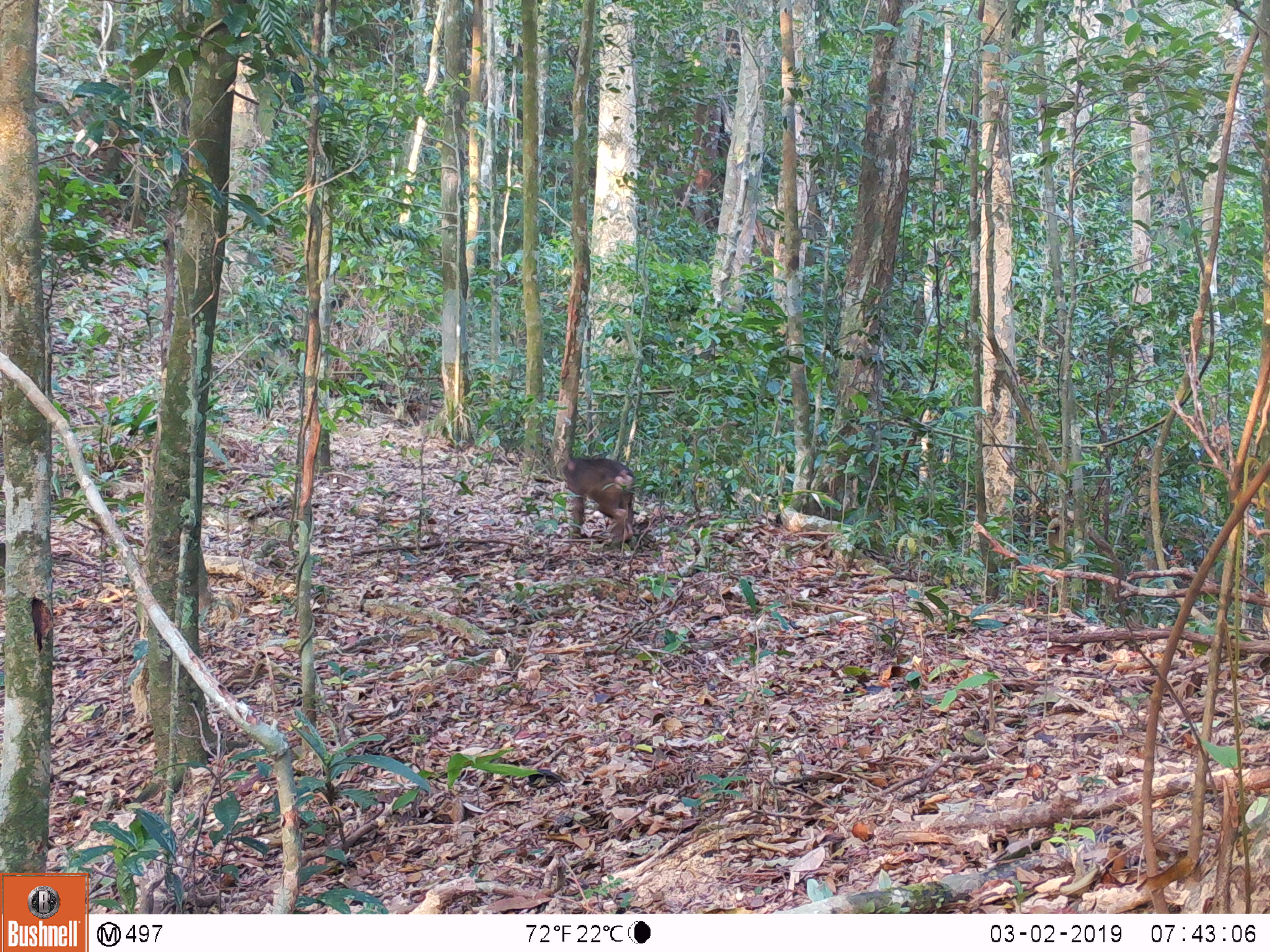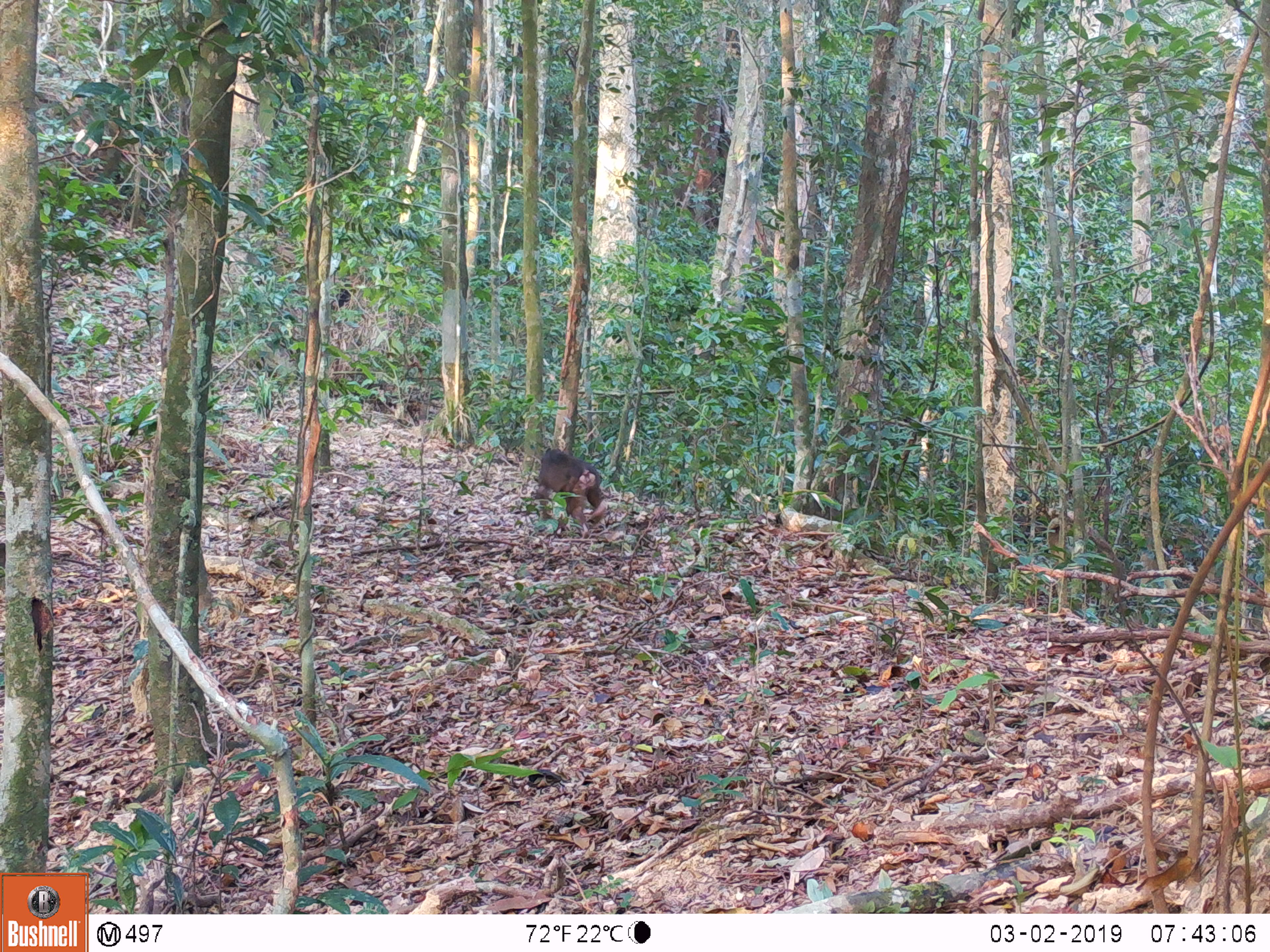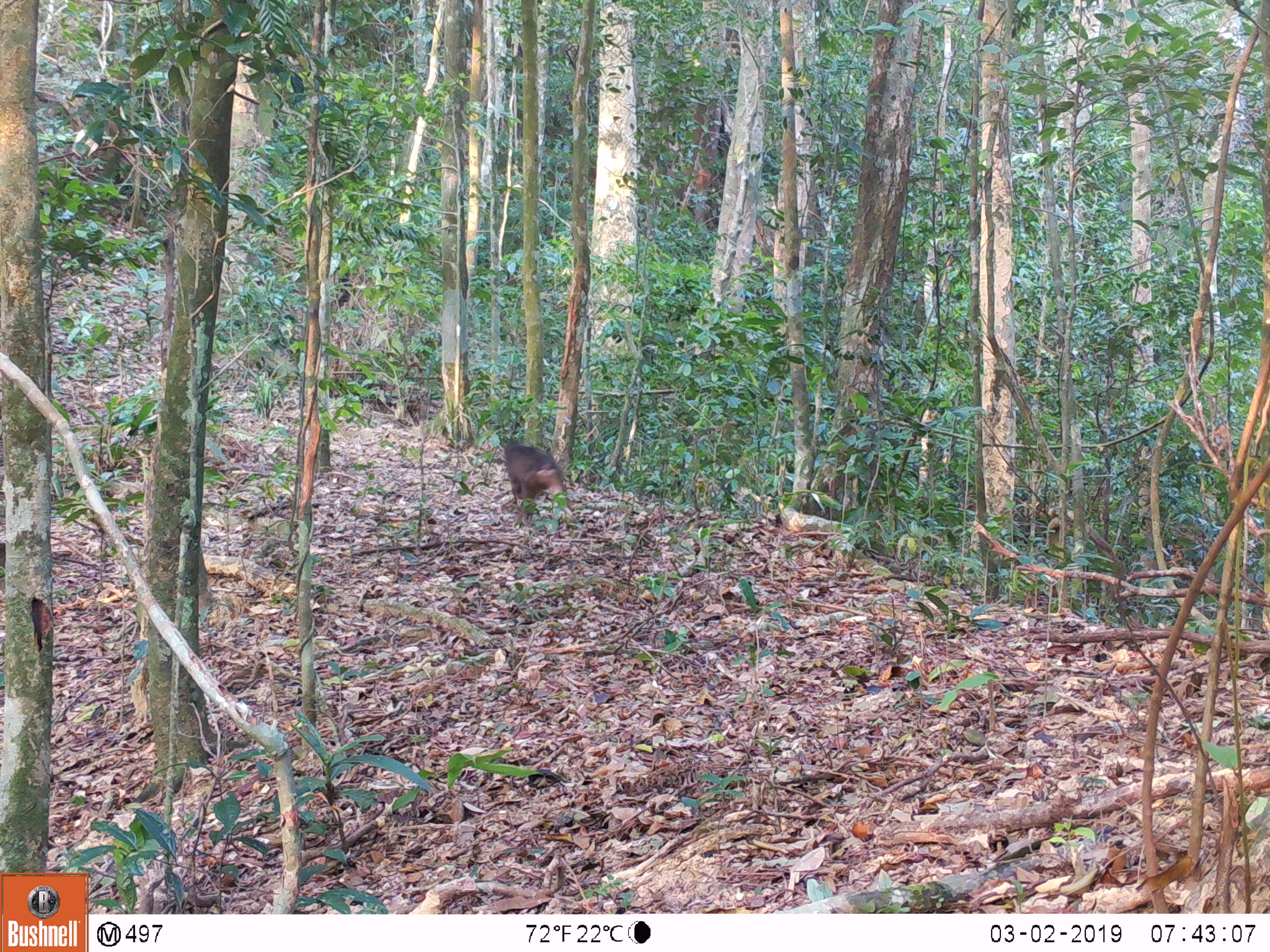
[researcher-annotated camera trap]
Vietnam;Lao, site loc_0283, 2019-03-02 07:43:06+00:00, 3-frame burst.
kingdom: Animalia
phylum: Chordata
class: Mammalia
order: Primates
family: Cercopithecidae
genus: Macaca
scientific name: Macaca arctoides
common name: stump-tailed macaque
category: stump tailed macaque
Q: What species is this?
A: Stump tailed macaque (stump-tailed macaque) (Macaca arctoides).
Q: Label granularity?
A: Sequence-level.